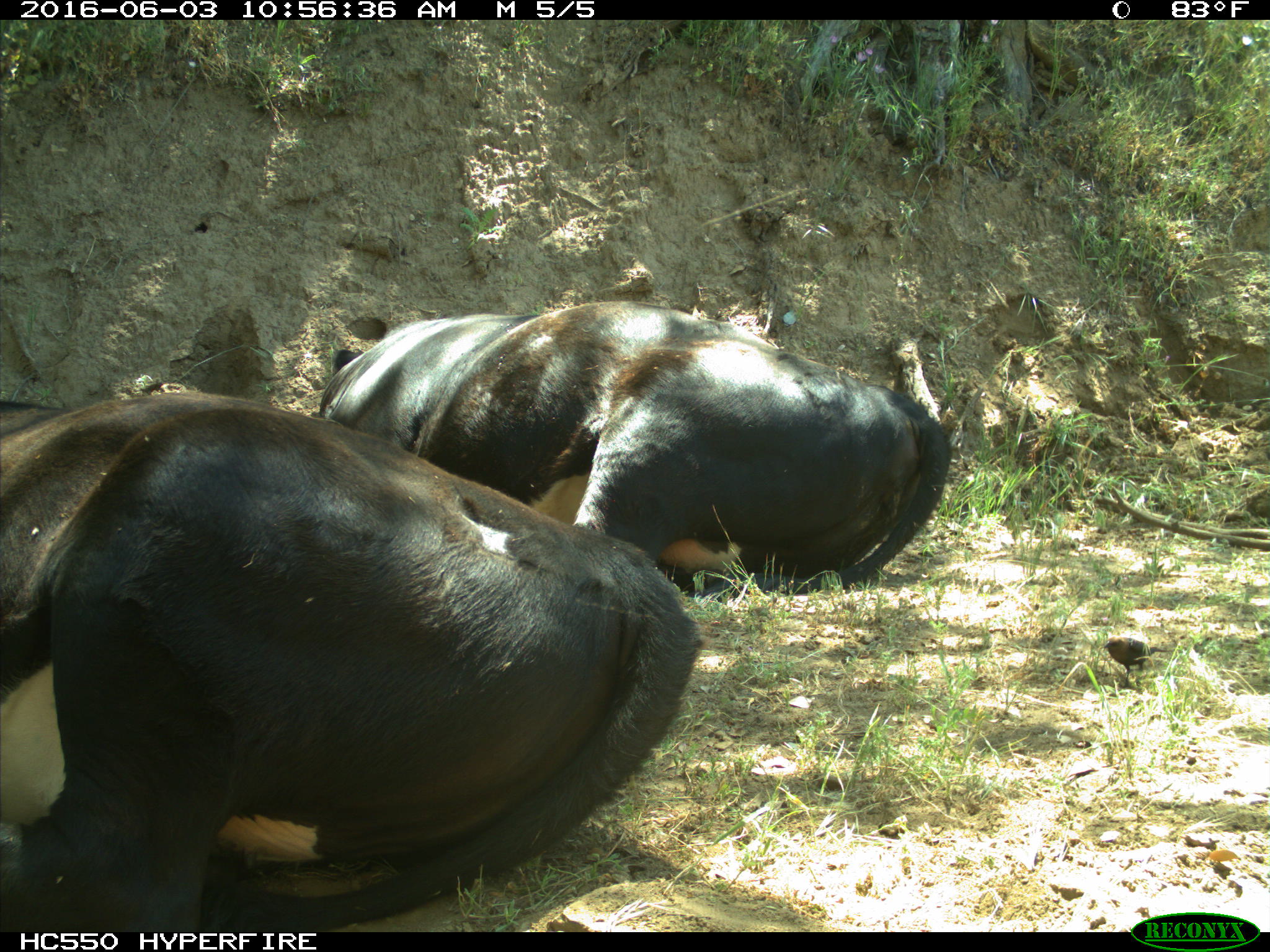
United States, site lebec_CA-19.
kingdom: Animalia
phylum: Chordata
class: Mammalia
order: Artiodactyla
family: Bovidae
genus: Bos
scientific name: Bos taurus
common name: domestic cow